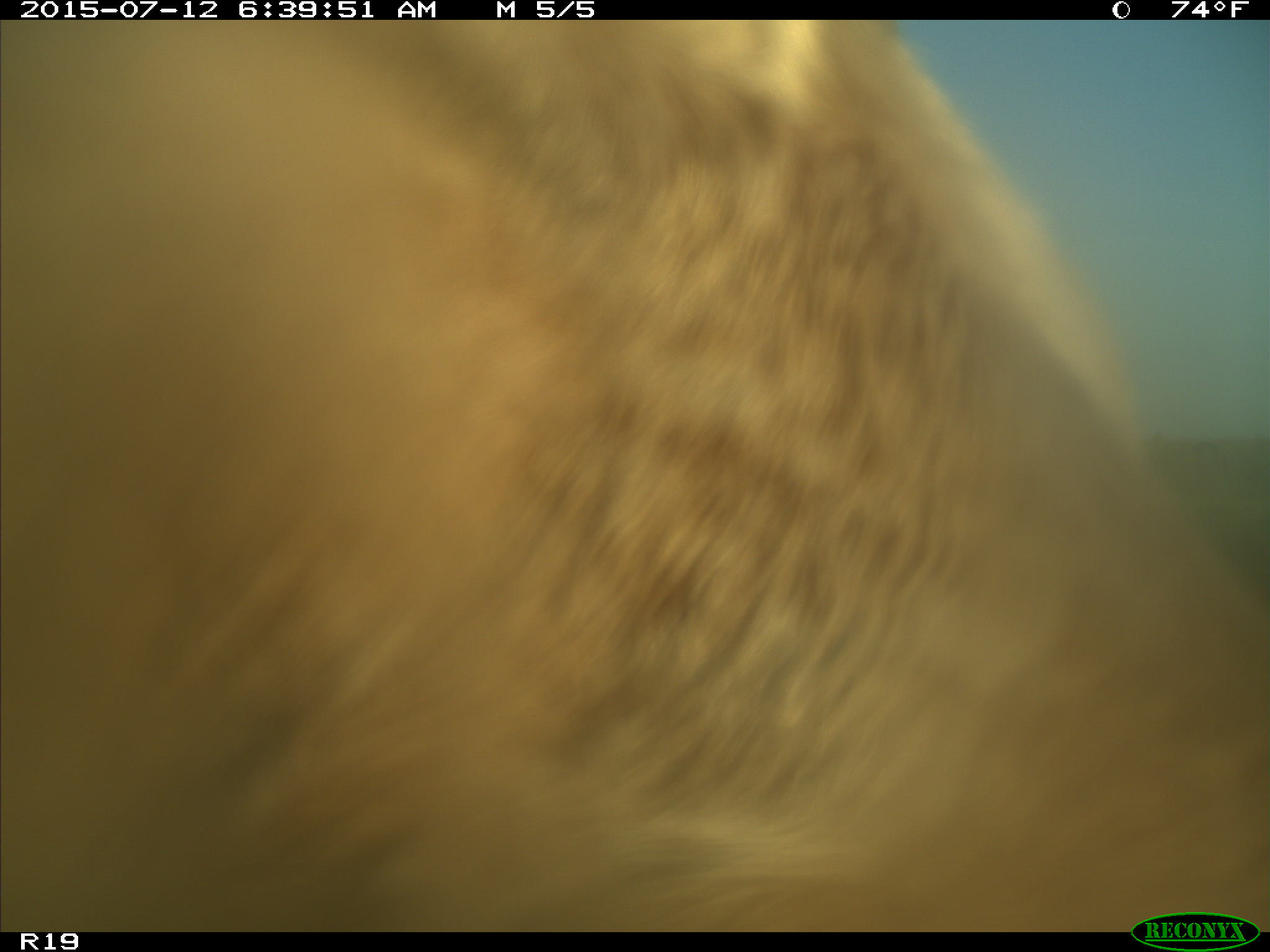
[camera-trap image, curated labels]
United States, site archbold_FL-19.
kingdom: Animalia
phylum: Chordata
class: Mammalia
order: Artiodactyla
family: Bovidae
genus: Bos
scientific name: Bos taurus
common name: domestic cow